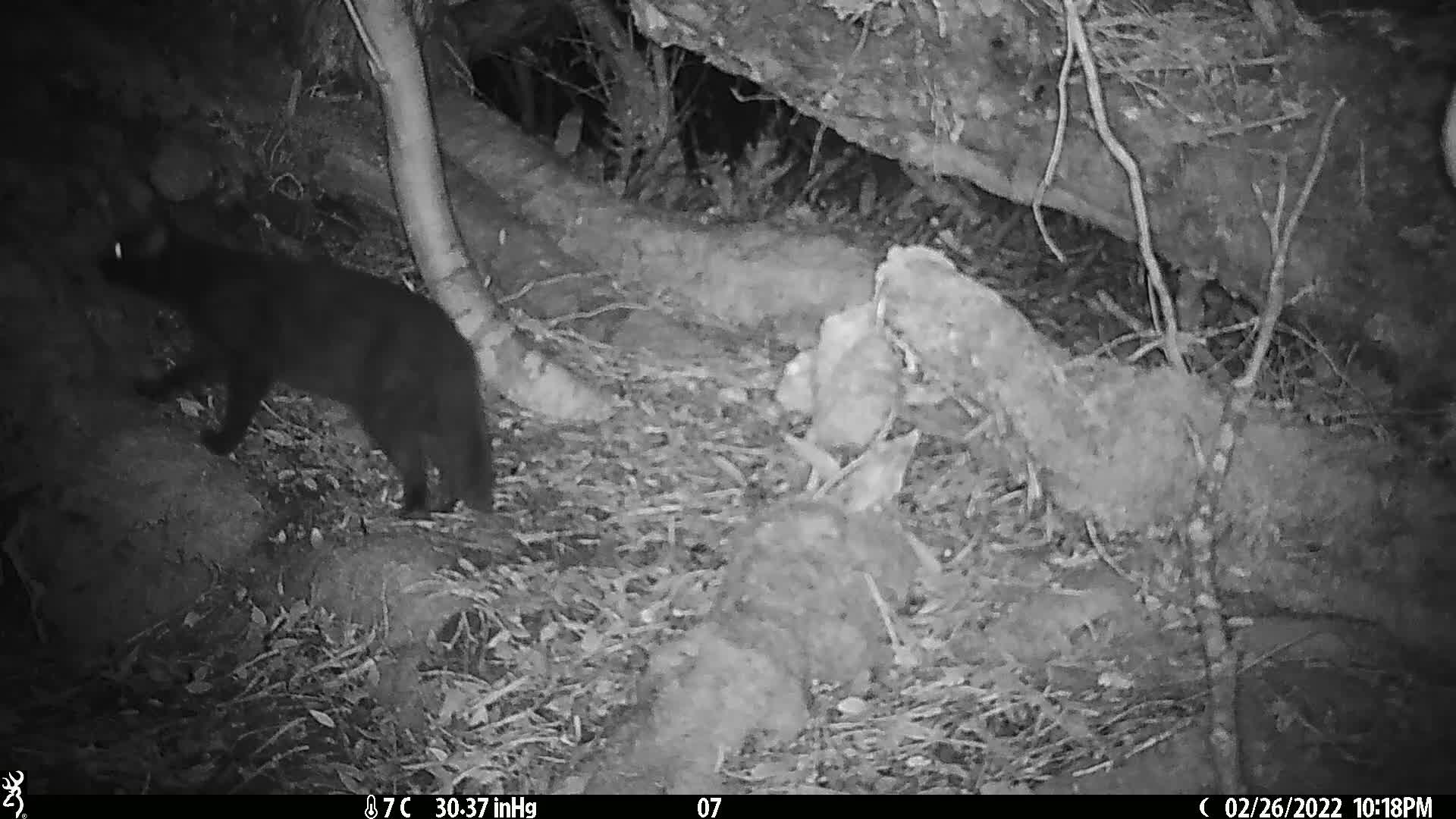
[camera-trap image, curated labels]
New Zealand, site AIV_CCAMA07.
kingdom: Animalia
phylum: Chordata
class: Mammalia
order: Carnivora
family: Felidae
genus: Felis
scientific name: Felis catus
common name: domestic cat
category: cat